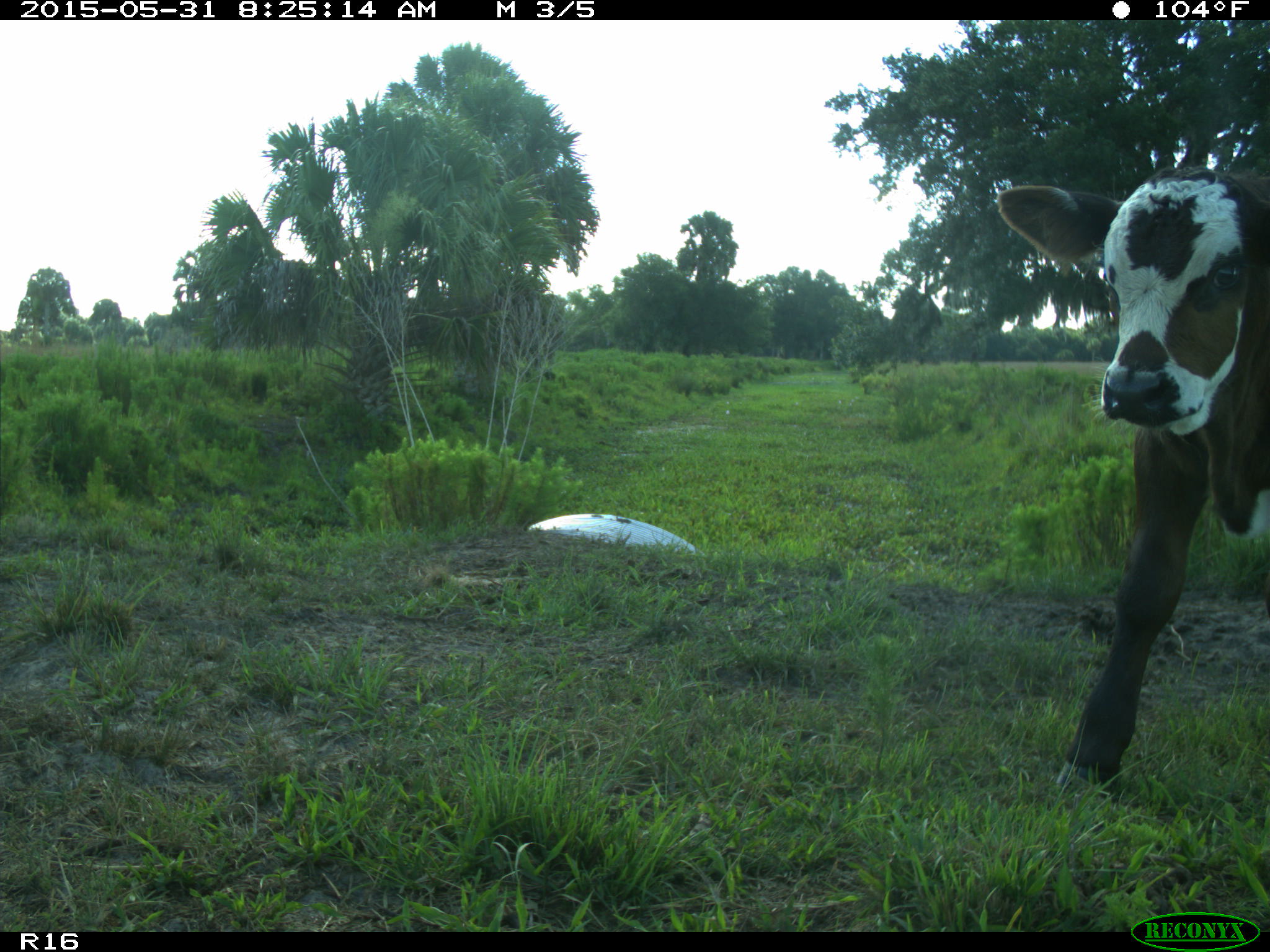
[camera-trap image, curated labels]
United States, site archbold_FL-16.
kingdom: Animalia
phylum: Chordata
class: Mammalia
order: Artiodactyla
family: Bovidae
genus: Bos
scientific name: Bos taurus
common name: domestic cow